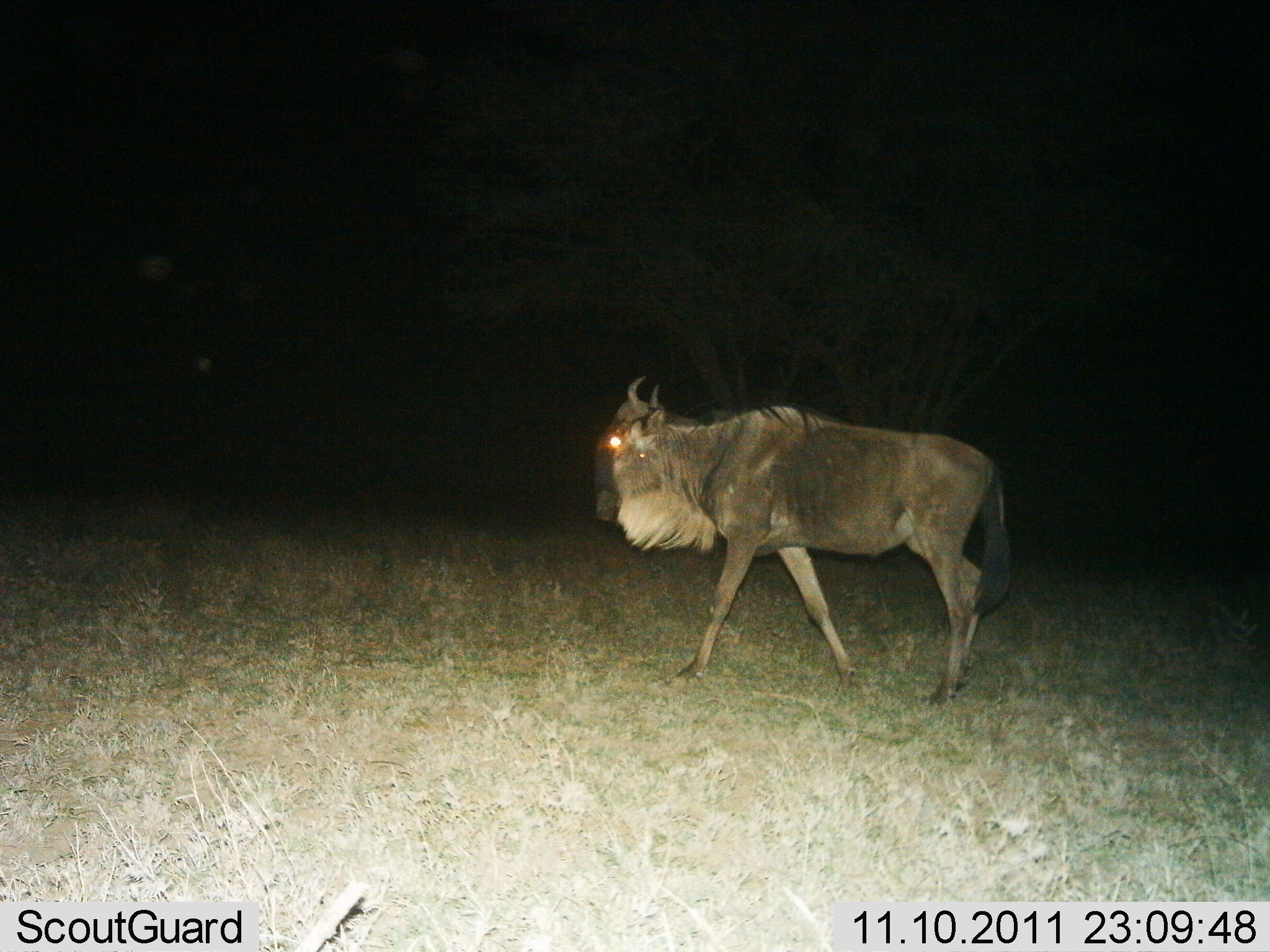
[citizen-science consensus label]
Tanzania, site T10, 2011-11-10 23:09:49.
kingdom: Animalia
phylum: Chordata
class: Mammalia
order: Artiodactyla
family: Bovidae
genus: Connochaetes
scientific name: Connochaetes taurinus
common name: blue wildebeest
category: wildebeest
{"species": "wildebeest (blue wildebeest) (Connochaetes taurinus)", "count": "1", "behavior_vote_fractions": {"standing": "33%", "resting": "0%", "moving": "75%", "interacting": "0%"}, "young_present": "0%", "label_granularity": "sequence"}